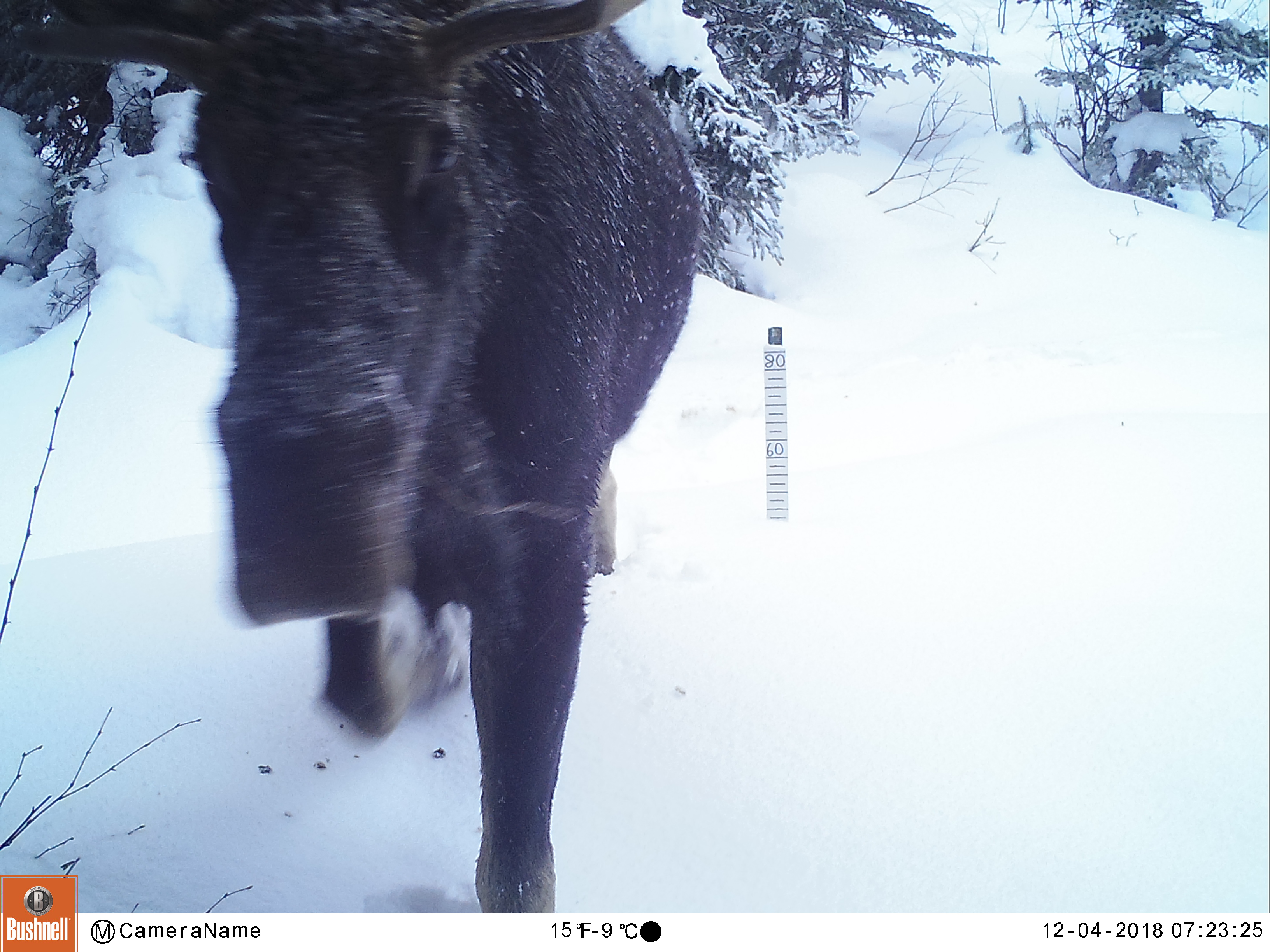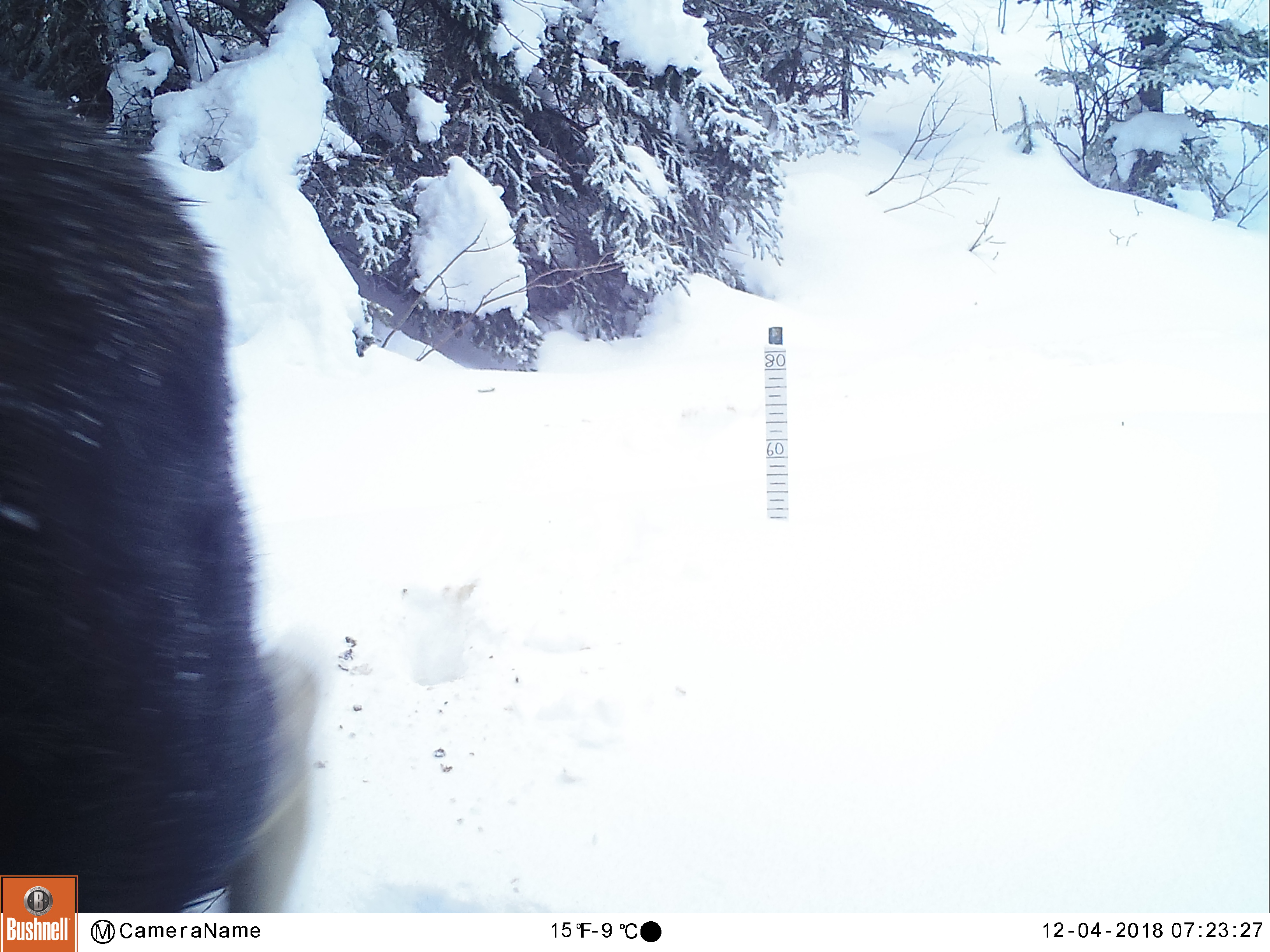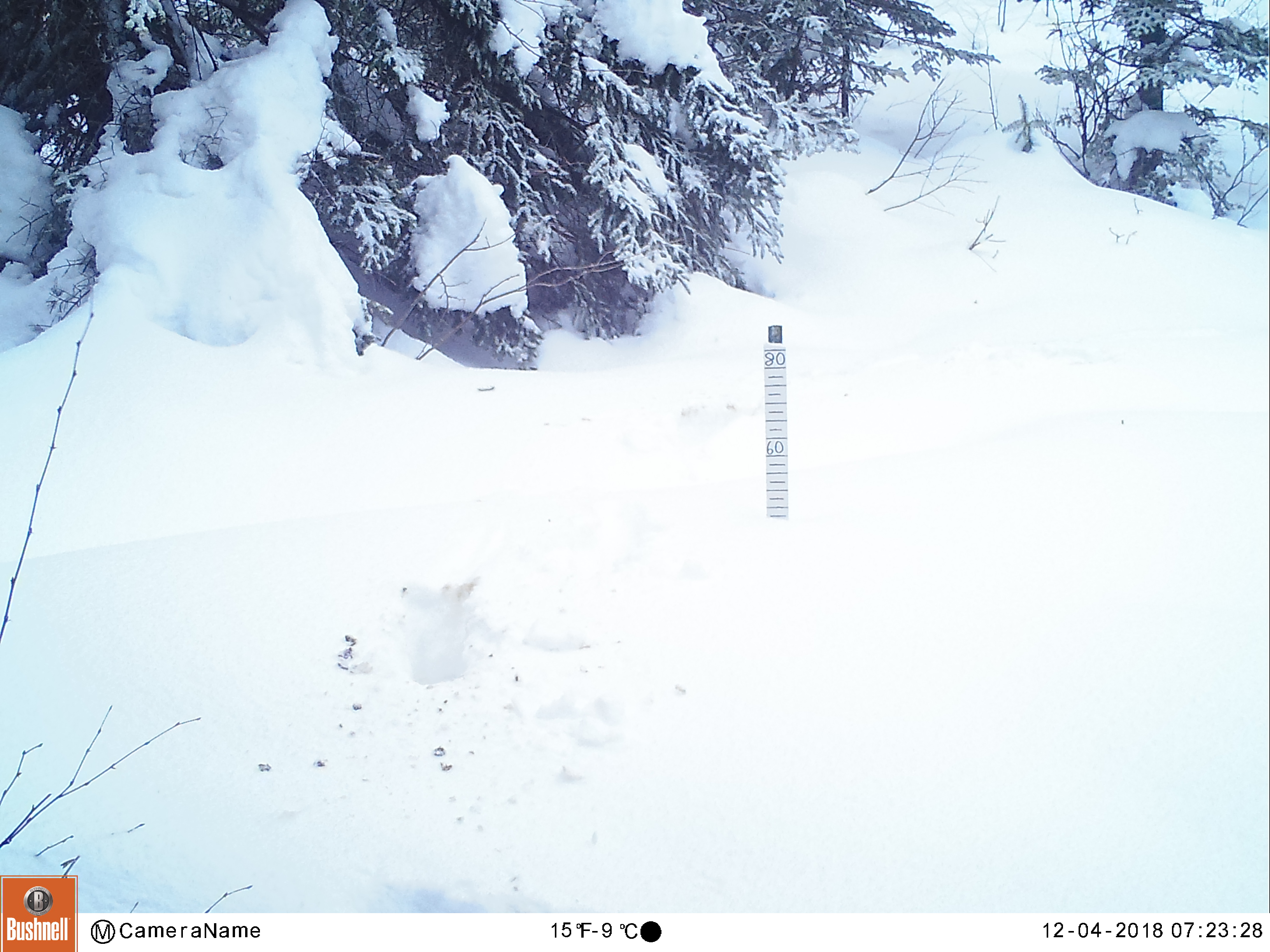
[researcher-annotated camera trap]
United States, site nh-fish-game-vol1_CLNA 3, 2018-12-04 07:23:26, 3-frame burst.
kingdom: Animalia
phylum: Chordata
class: Mammalia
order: Artiodactyla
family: Cervidae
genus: Alces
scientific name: Alces alces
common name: moose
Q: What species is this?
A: Moose (Alces alces).